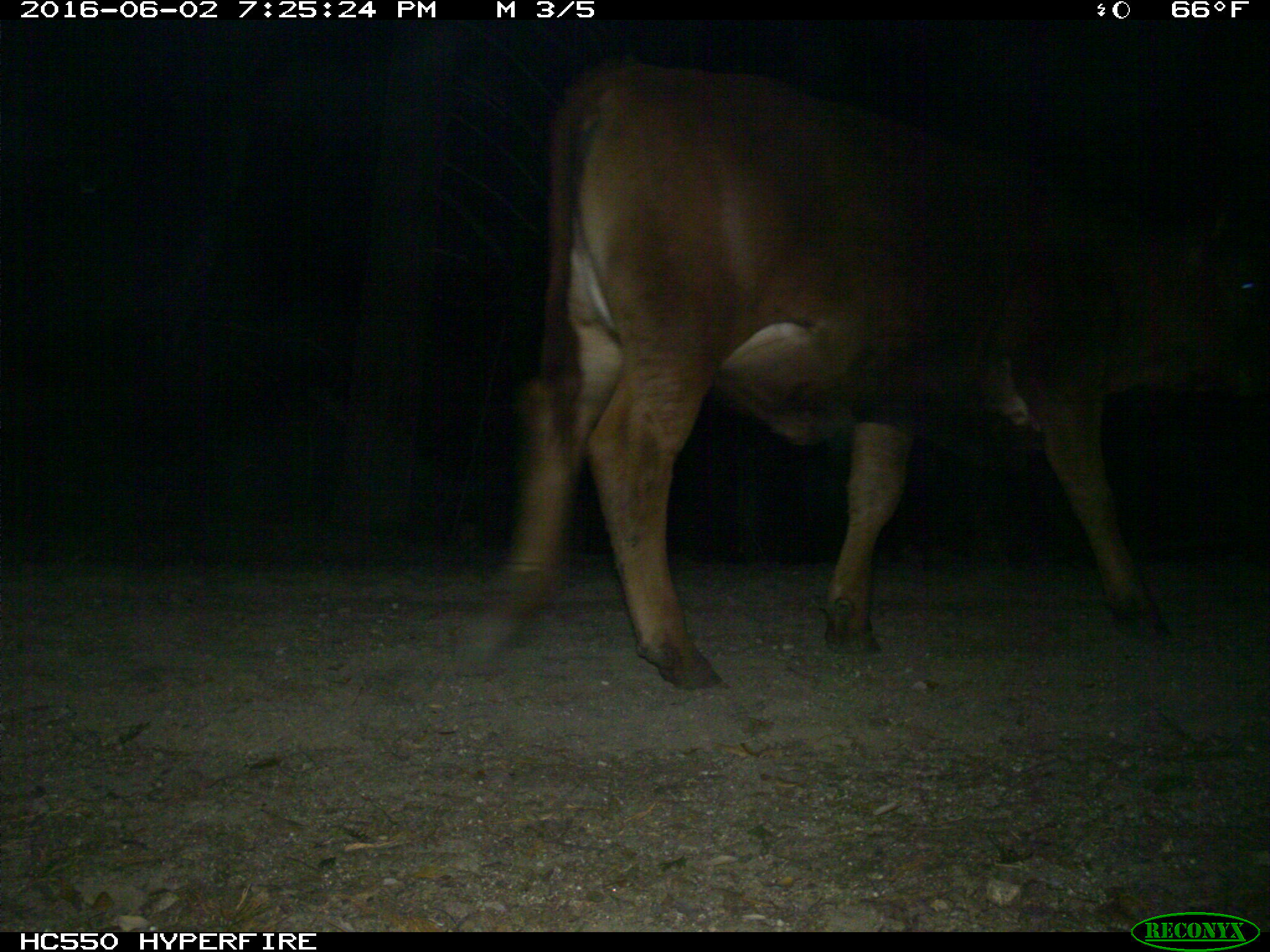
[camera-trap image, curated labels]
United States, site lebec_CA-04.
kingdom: Animalia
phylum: Chordata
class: Mammalia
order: Artiodactyla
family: Bovidae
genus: Bos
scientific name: Bos taurus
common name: domestic cow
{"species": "Bos taurus (domestic cow)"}